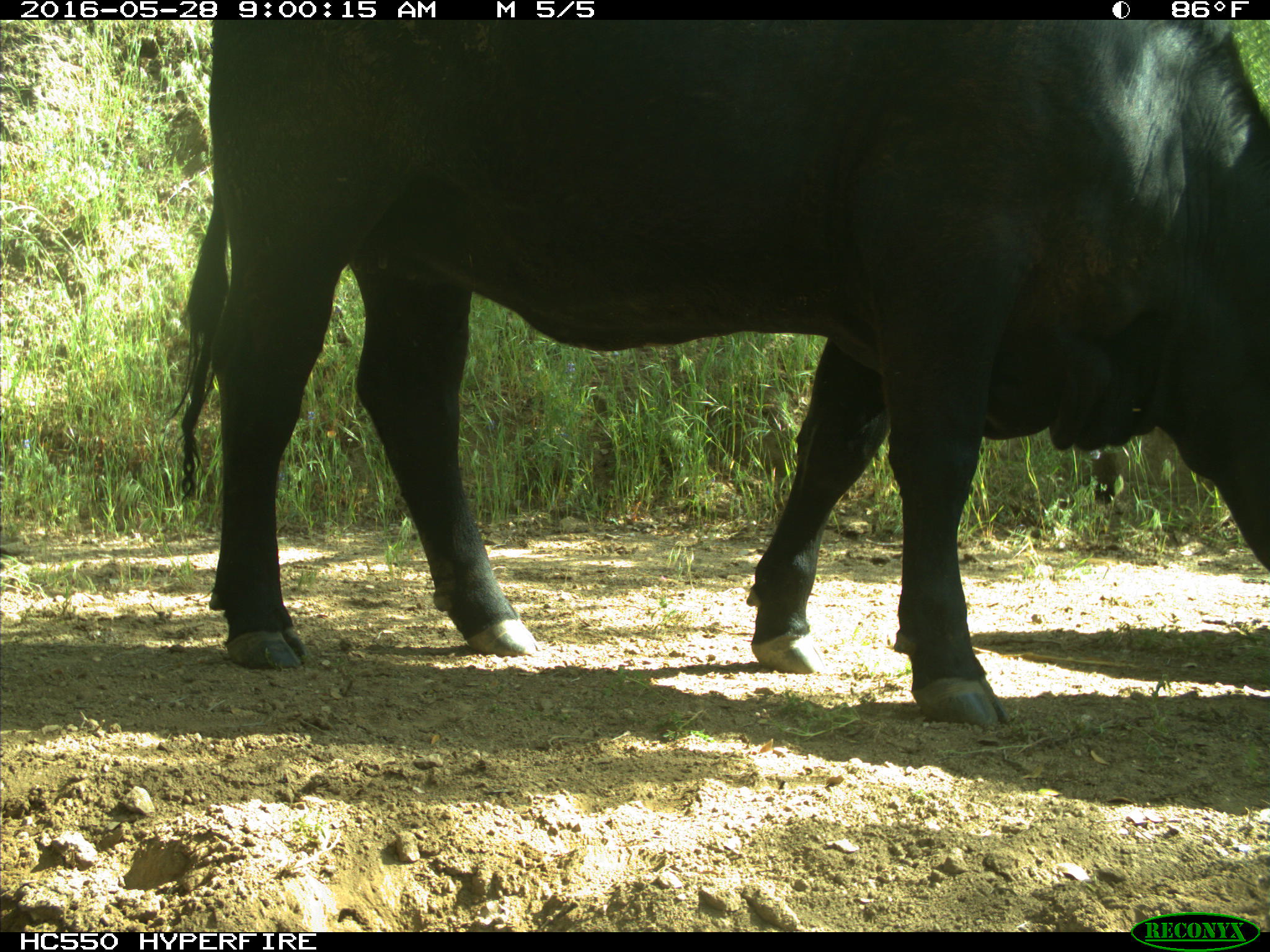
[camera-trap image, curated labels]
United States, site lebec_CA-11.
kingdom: Animalia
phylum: Chordata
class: Mammalia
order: Artiodactyla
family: Bovidae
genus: Bos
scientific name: Bos taurus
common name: domestic cow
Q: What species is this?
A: Bos taurus (domestic cow).